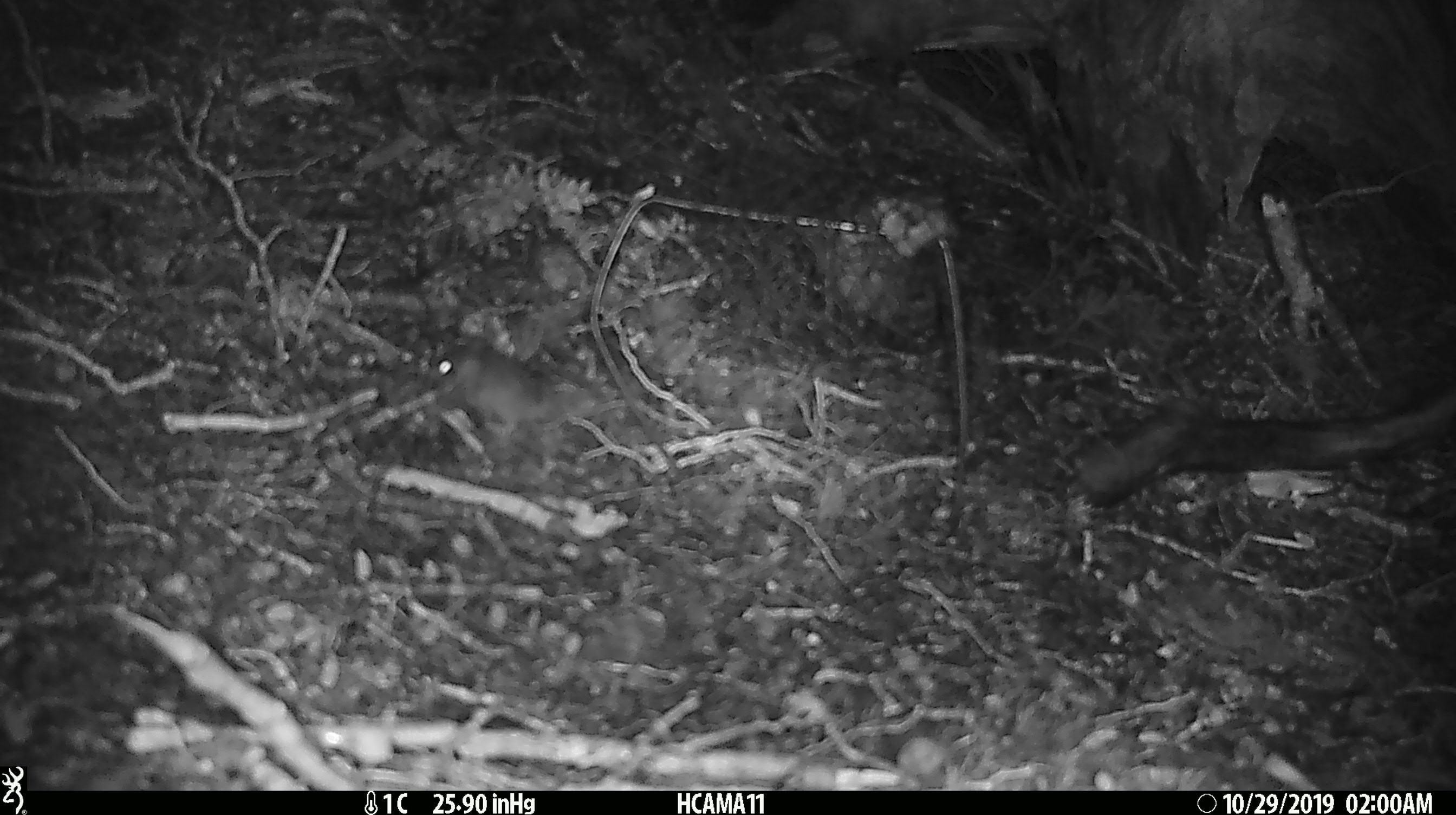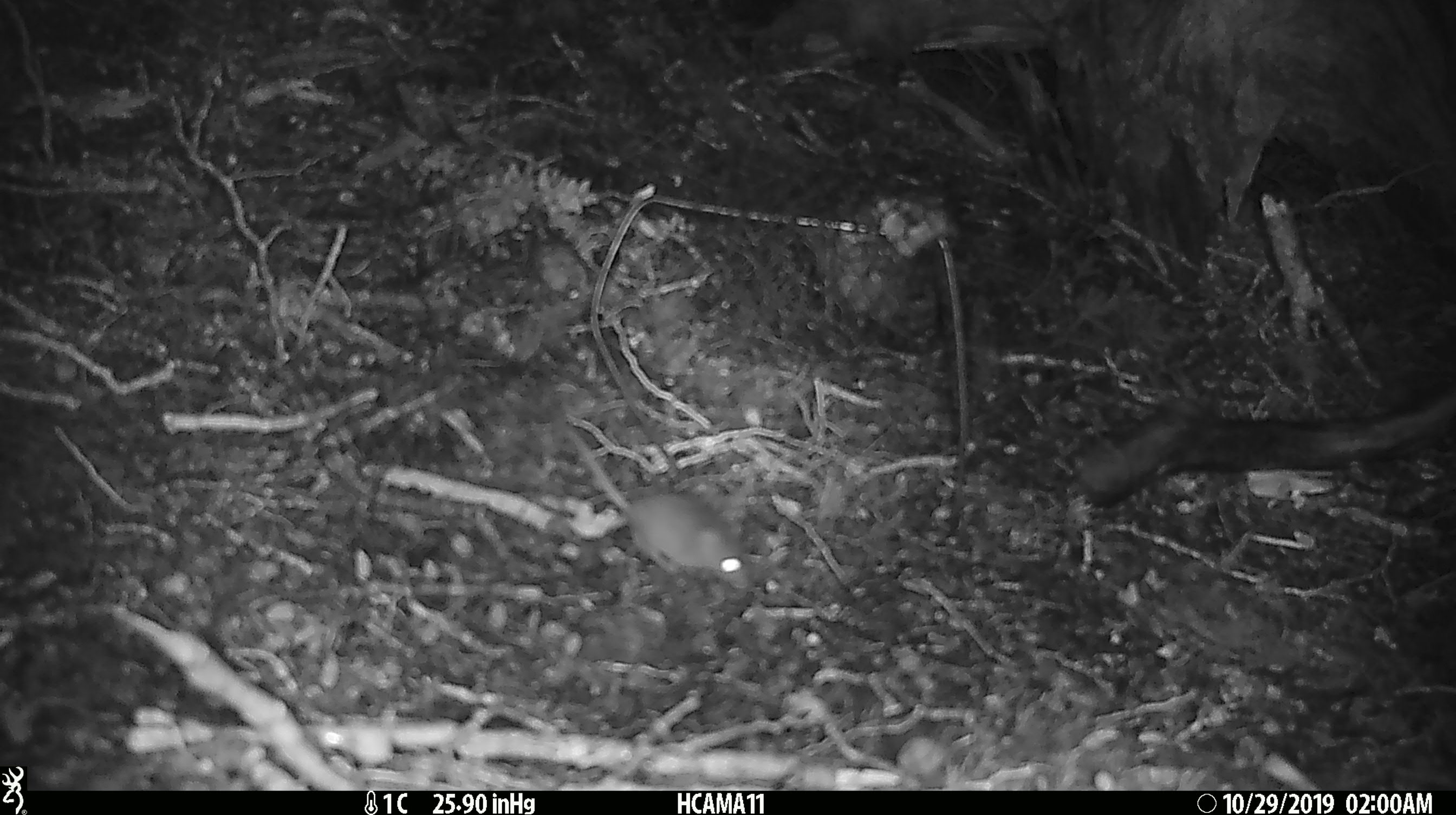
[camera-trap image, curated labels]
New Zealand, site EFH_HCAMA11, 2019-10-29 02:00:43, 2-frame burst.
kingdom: Animalia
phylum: Chordata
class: Mammalia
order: Rodentia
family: Muridae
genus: Mus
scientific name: Mus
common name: mouse